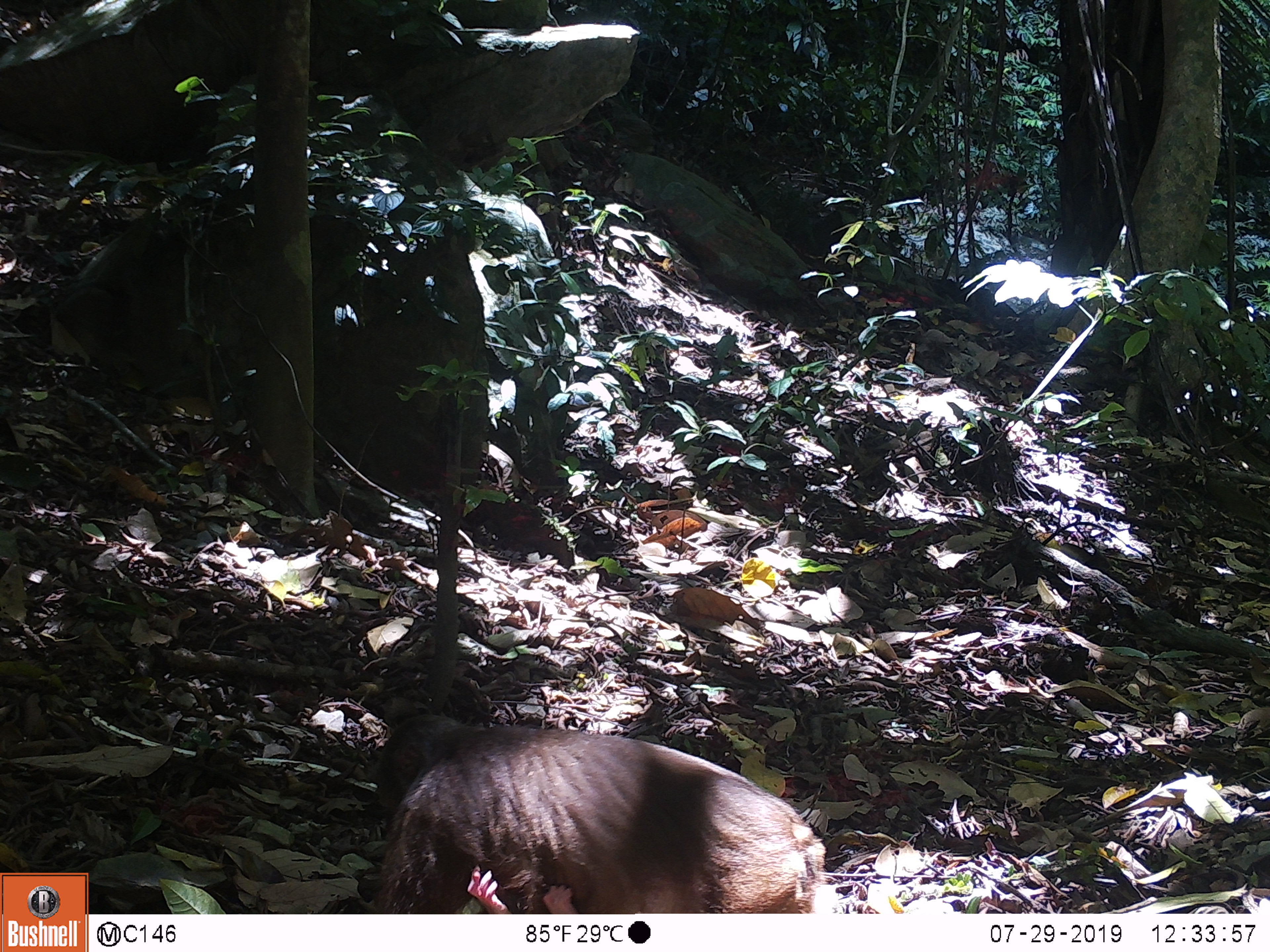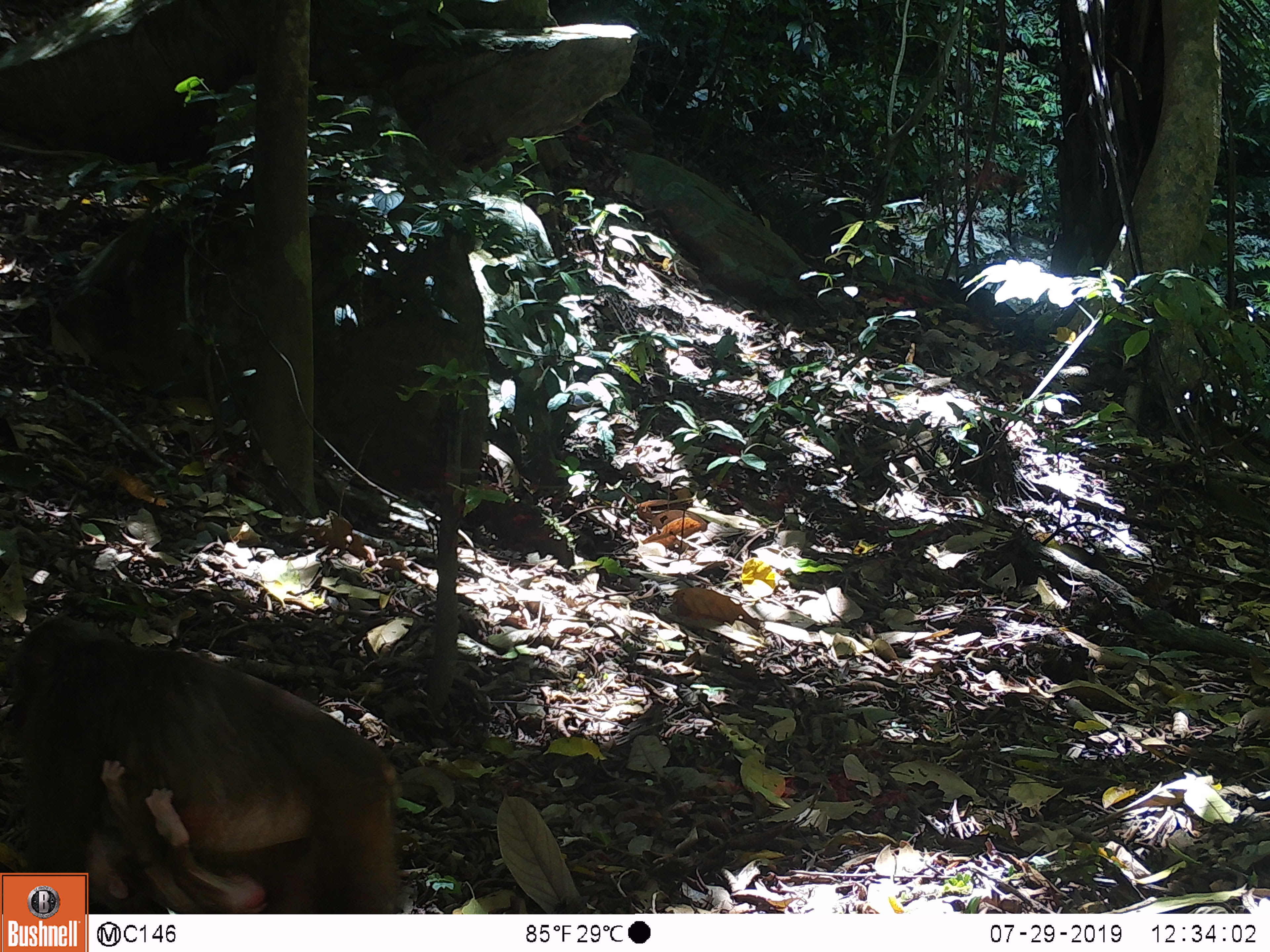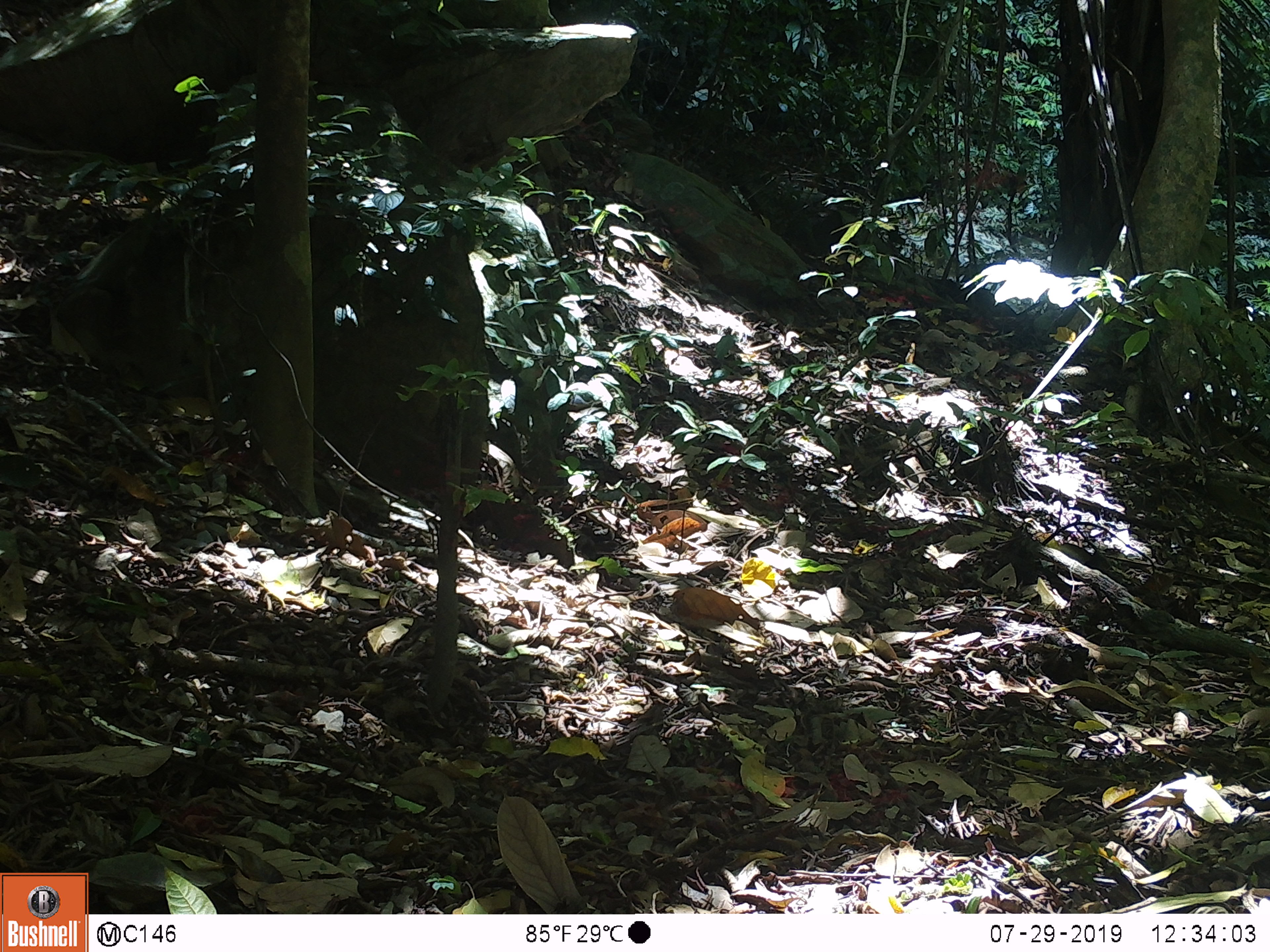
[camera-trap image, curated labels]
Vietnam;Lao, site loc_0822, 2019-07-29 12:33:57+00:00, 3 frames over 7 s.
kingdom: Animalia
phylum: Chordata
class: Mammalia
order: Primates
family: Cercopithecidae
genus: Macaca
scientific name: Macaca arctoides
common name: stump-tailed macaque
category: stump tailed macaque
Stump tailed macaque (stump-tailed macaque) (Macaca arctoides). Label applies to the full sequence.